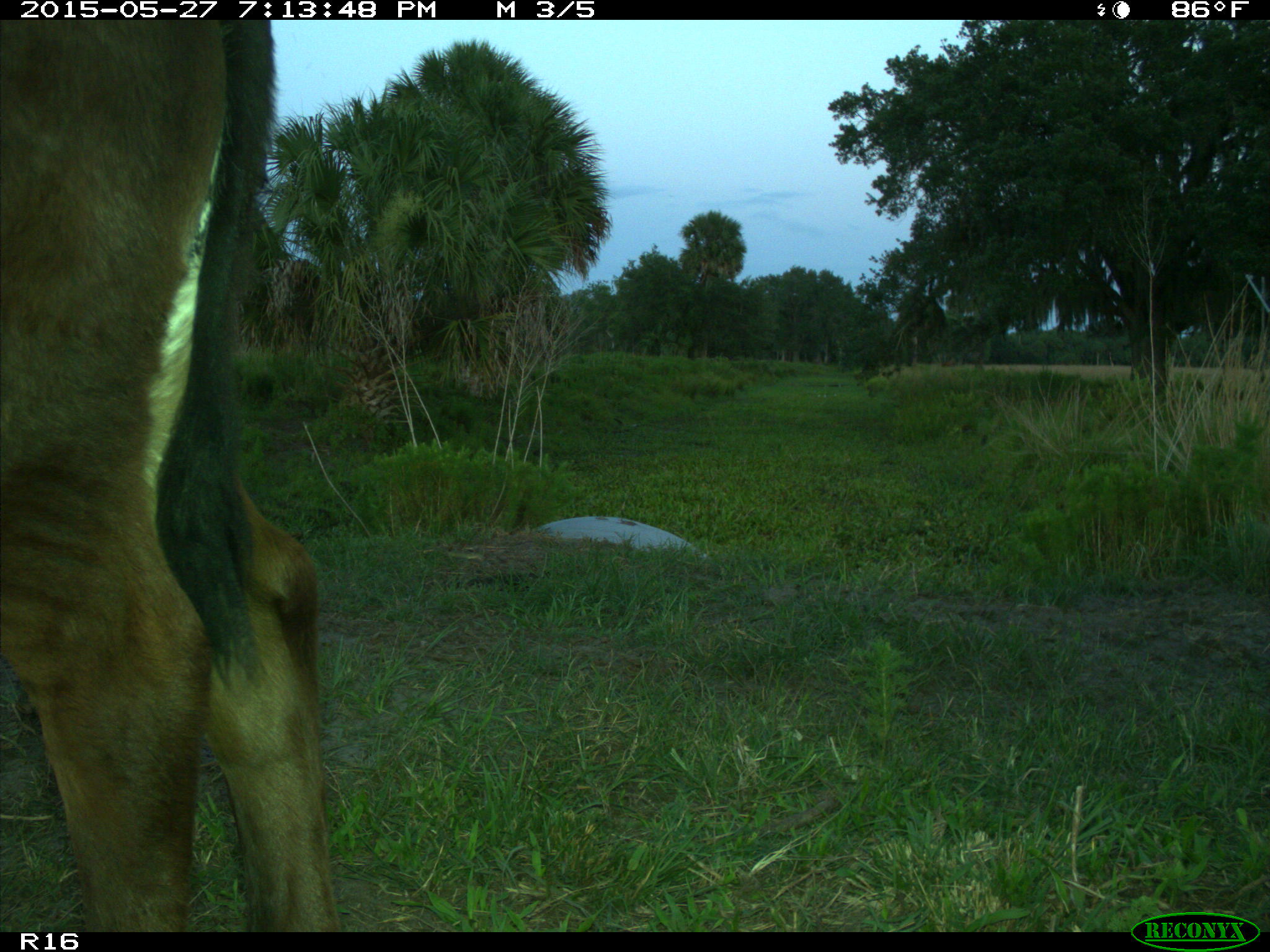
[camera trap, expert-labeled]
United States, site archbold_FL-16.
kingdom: Animalia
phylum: Chordata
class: Mammalia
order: Artiodactyla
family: Bovidae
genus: Bos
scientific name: Bos taurus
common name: domestic cow